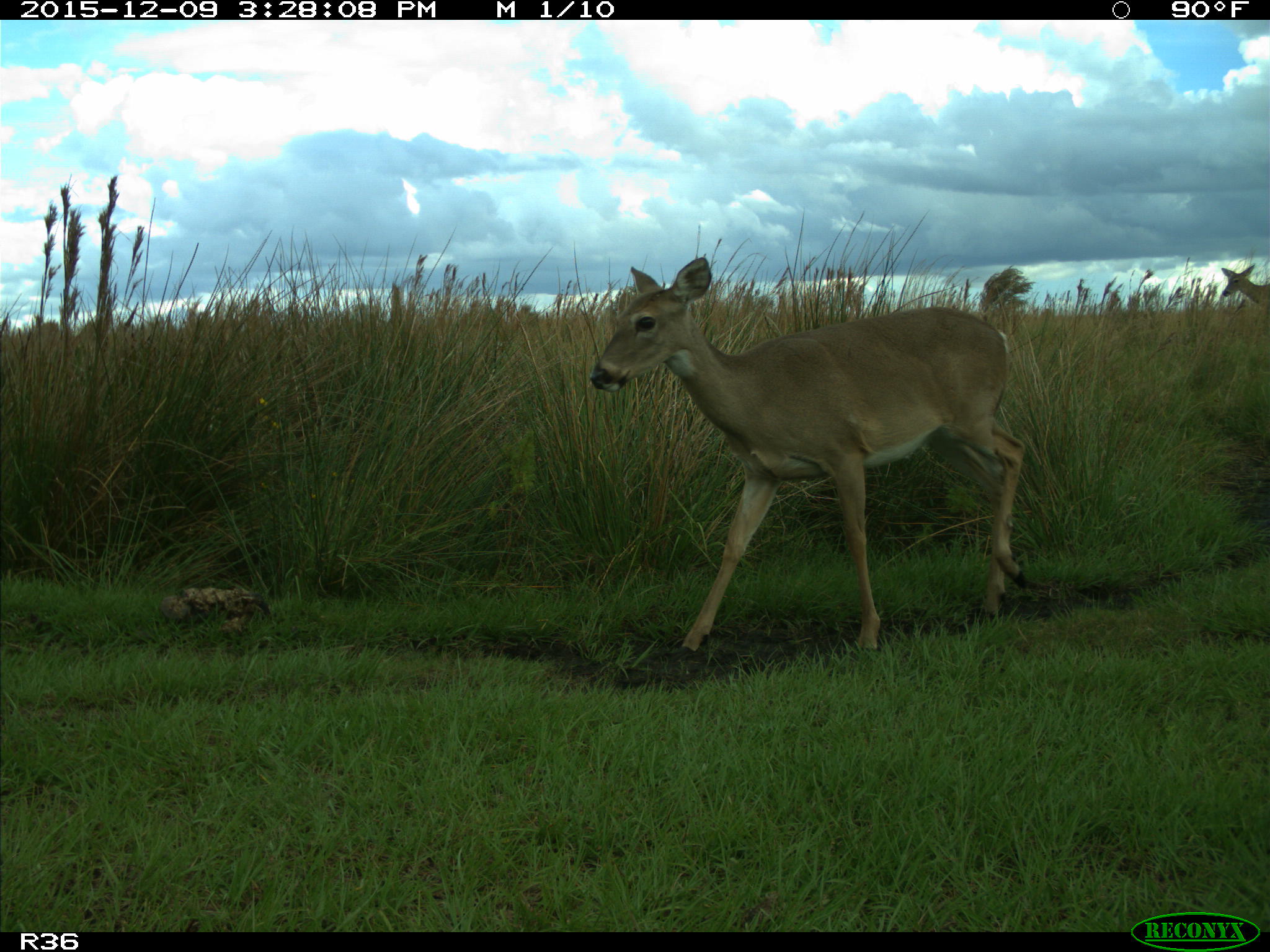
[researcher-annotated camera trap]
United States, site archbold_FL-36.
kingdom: Animalia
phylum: Chordata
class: Mammalia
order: Artiodactyla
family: Cervidae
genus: Odocoileus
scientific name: Odocoileus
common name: deer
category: unidentified deer